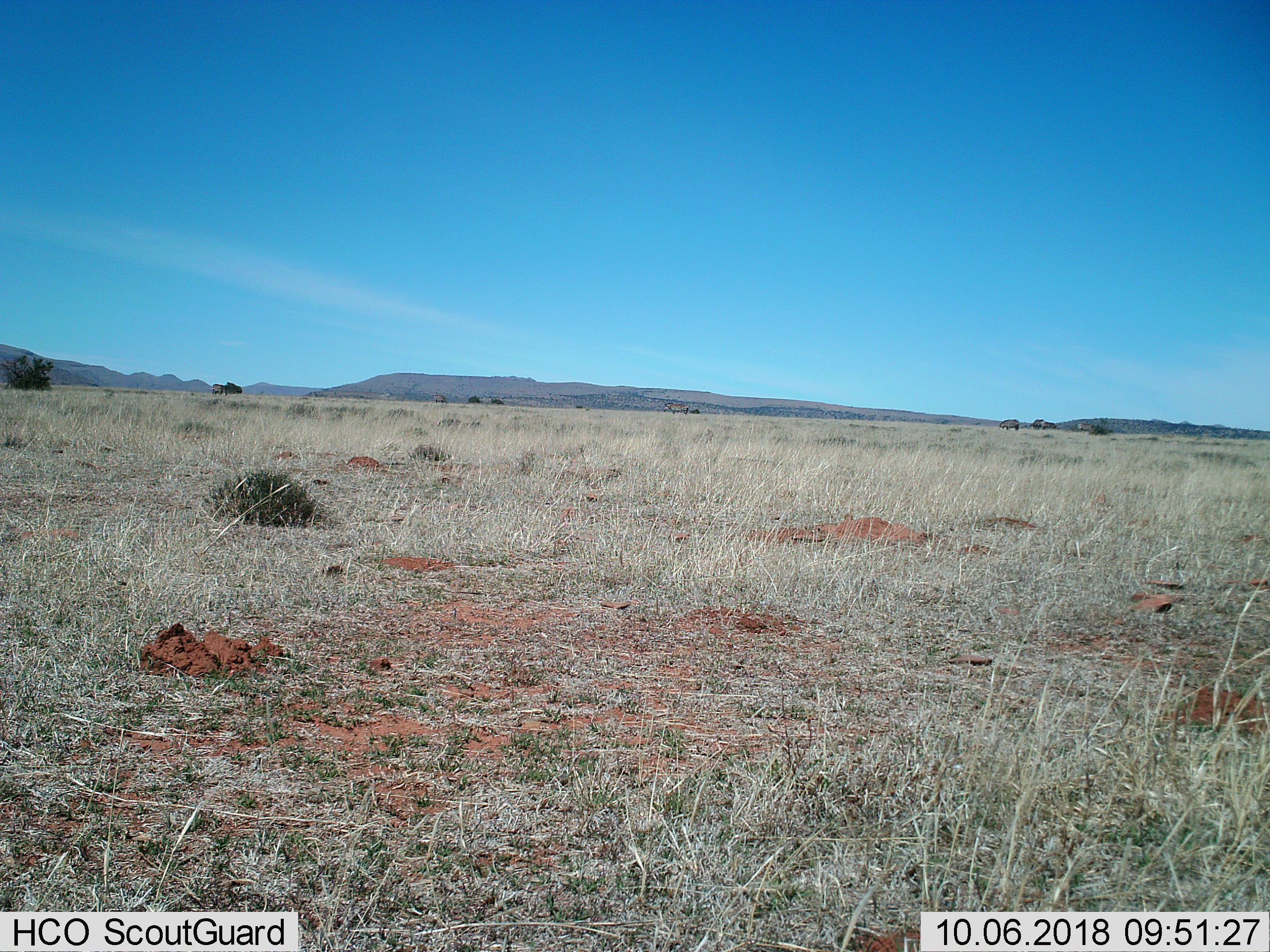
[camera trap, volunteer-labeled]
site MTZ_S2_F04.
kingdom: Animalia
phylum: Chordata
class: Mammalia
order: Perissodactyla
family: Equidae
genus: Equus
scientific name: Equus zebra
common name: mountain zebra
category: zebramountain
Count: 6.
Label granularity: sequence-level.